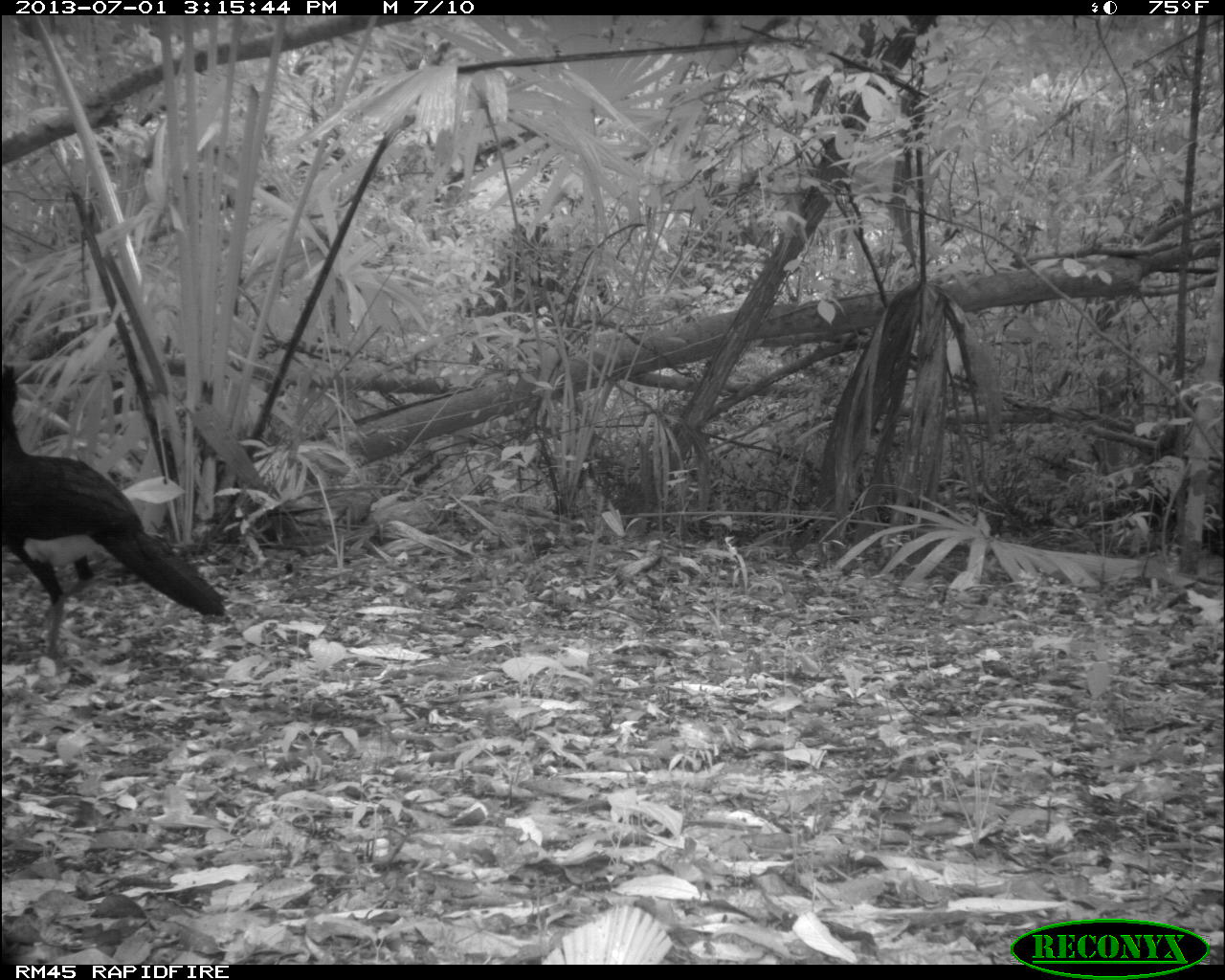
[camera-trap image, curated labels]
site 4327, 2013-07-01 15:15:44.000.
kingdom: Animalia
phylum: Chordata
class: Aves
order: Galliformes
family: Cracidae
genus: Crax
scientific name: Crax rubra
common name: great curassow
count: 1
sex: male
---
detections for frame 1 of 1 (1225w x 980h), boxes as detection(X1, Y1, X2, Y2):
crax rubra: detection(0, 363, 226, 660)